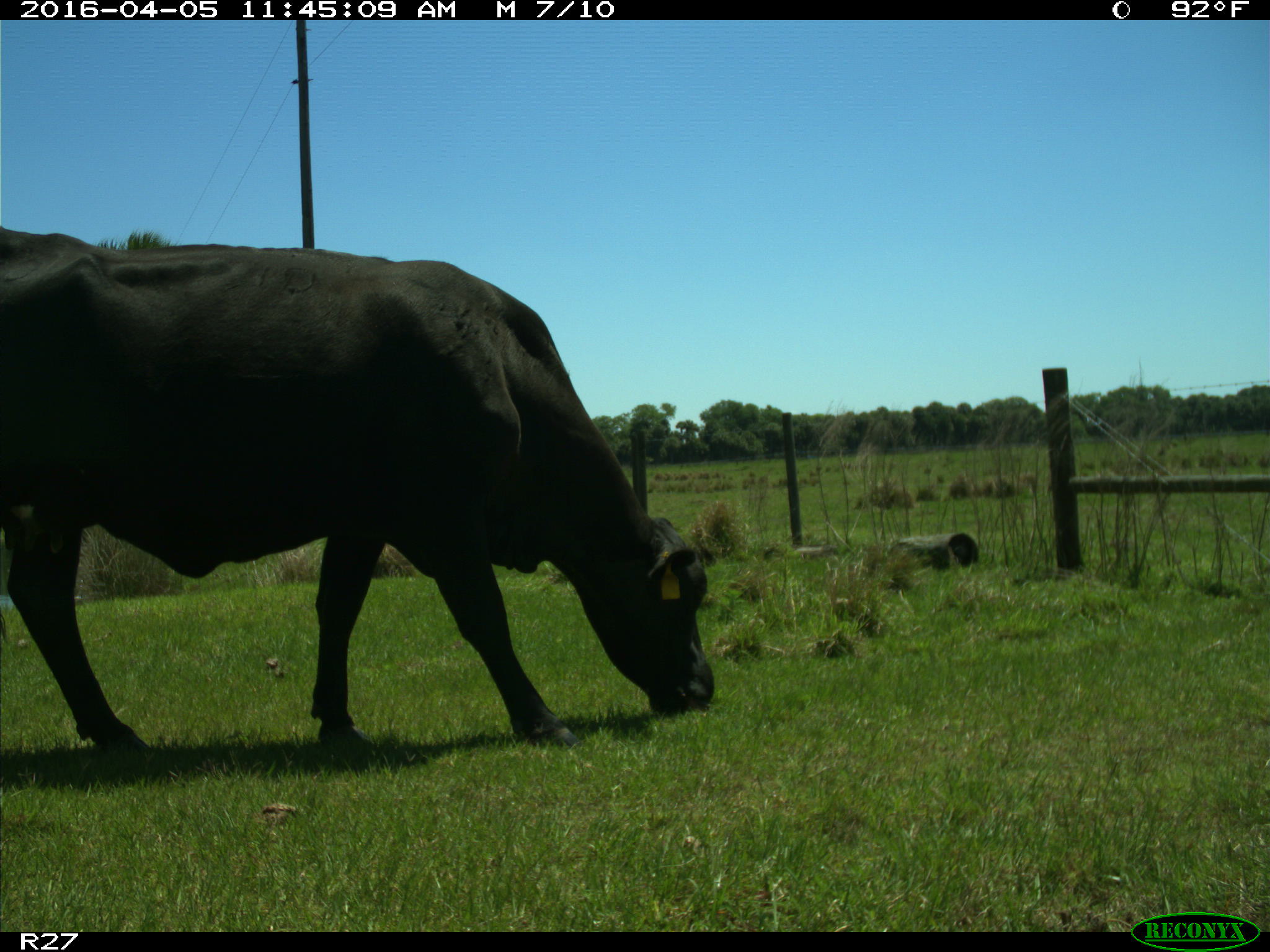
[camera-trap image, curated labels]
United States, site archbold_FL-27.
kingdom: Animalia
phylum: Chordata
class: Mammalia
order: Artiodactyla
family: Bovidae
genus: Bos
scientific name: Bos taurus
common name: domestic cow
Bos taurus (domestic cow).